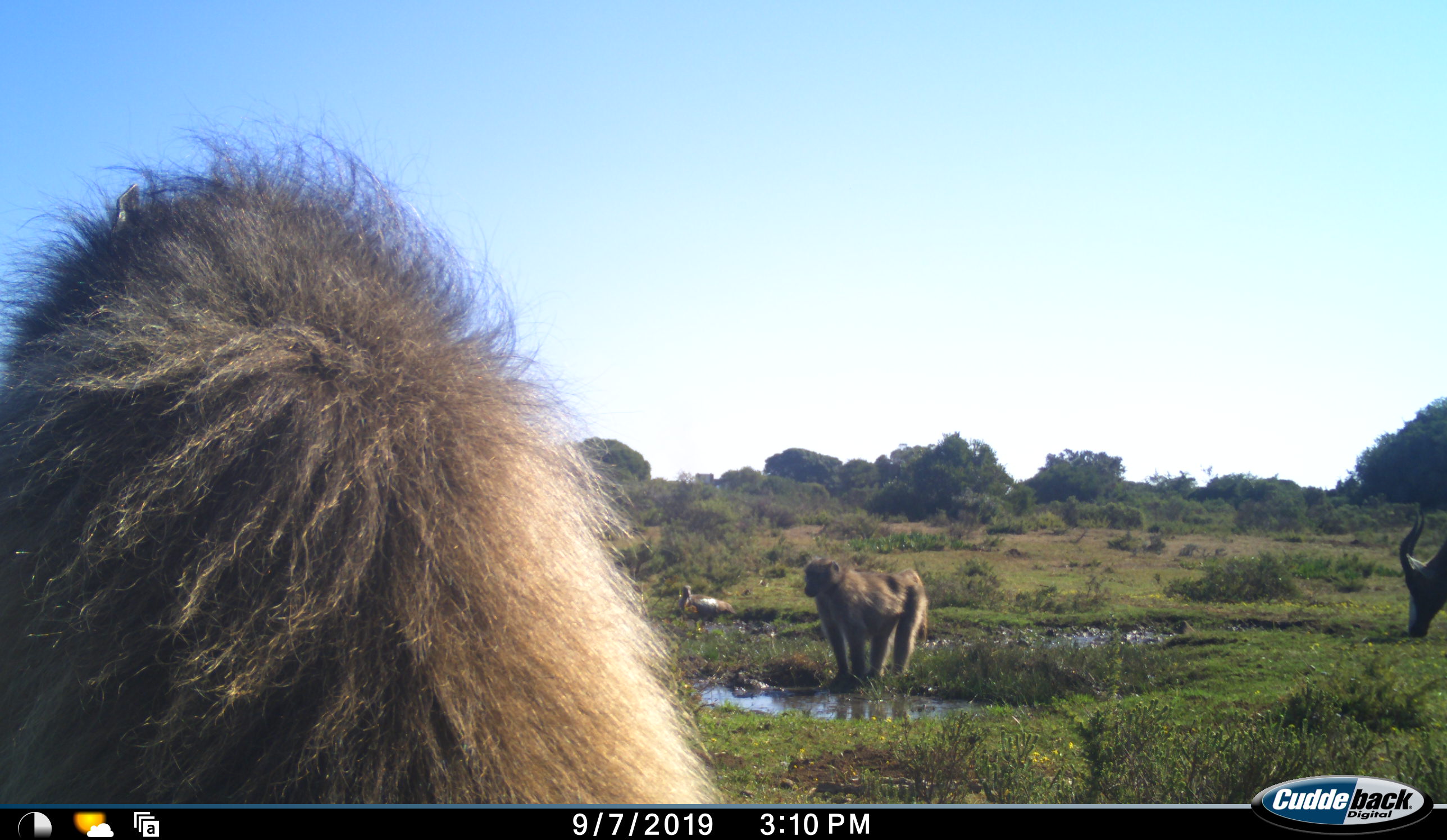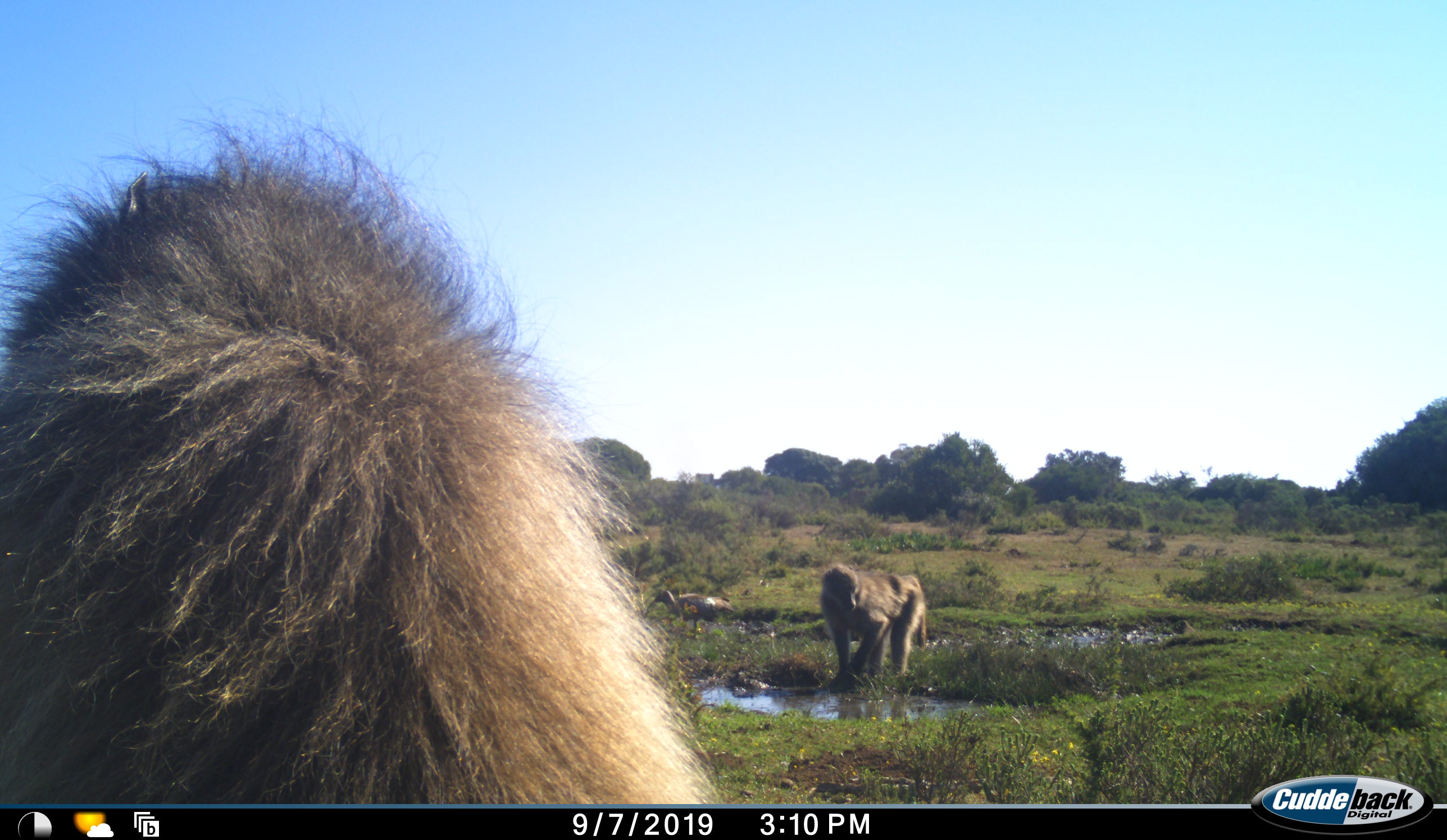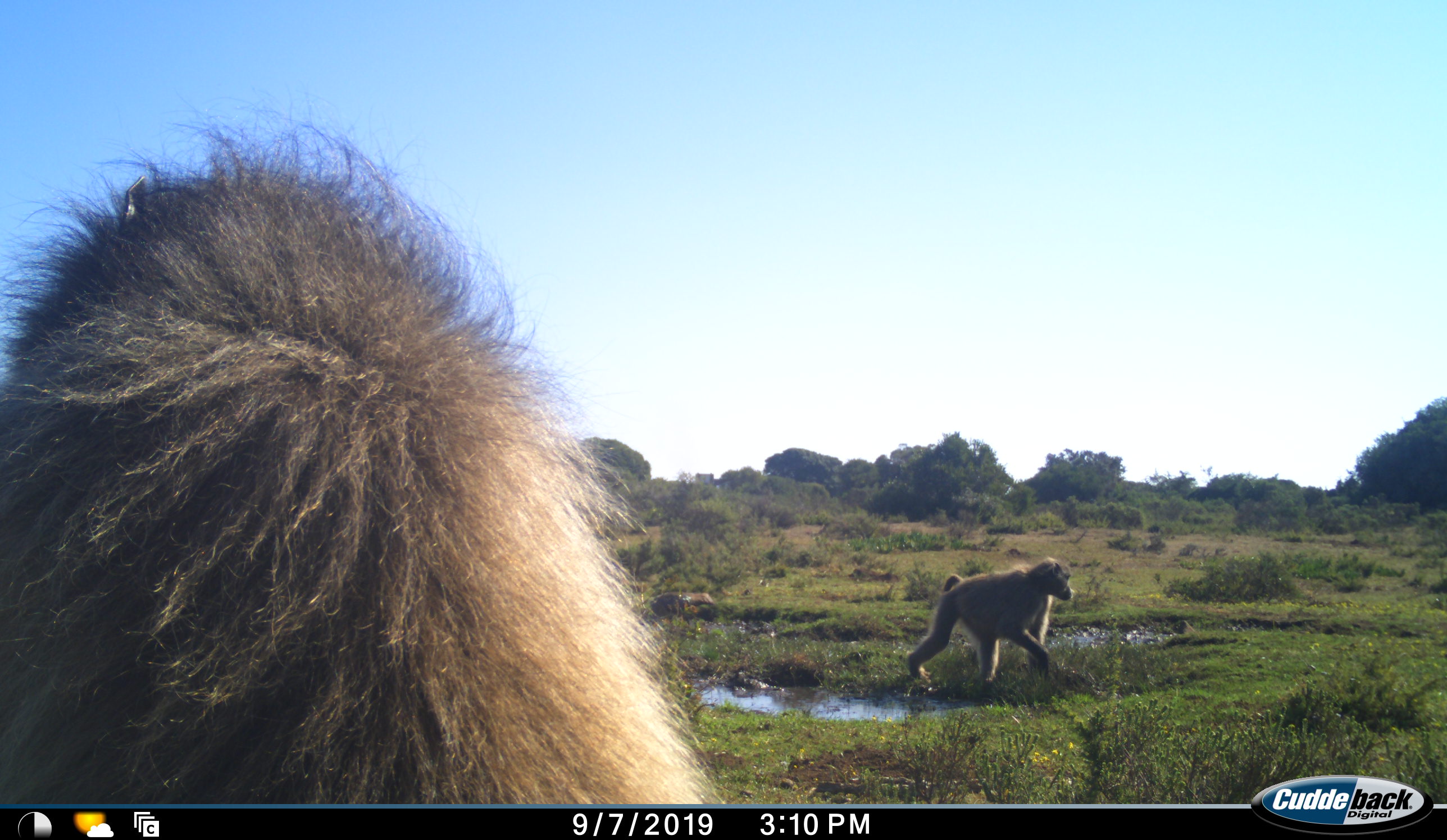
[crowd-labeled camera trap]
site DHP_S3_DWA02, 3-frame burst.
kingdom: Animalia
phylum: Chordata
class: Mammalia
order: Primates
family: Cercopithecidae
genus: Papio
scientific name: Papio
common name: baboon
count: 2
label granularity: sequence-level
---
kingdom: Animalia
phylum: Chordata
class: Mammalia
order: Artiodactyla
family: Bovidae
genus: Damaliscus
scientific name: Damaliscus pygargus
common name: bontebok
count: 1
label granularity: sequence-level